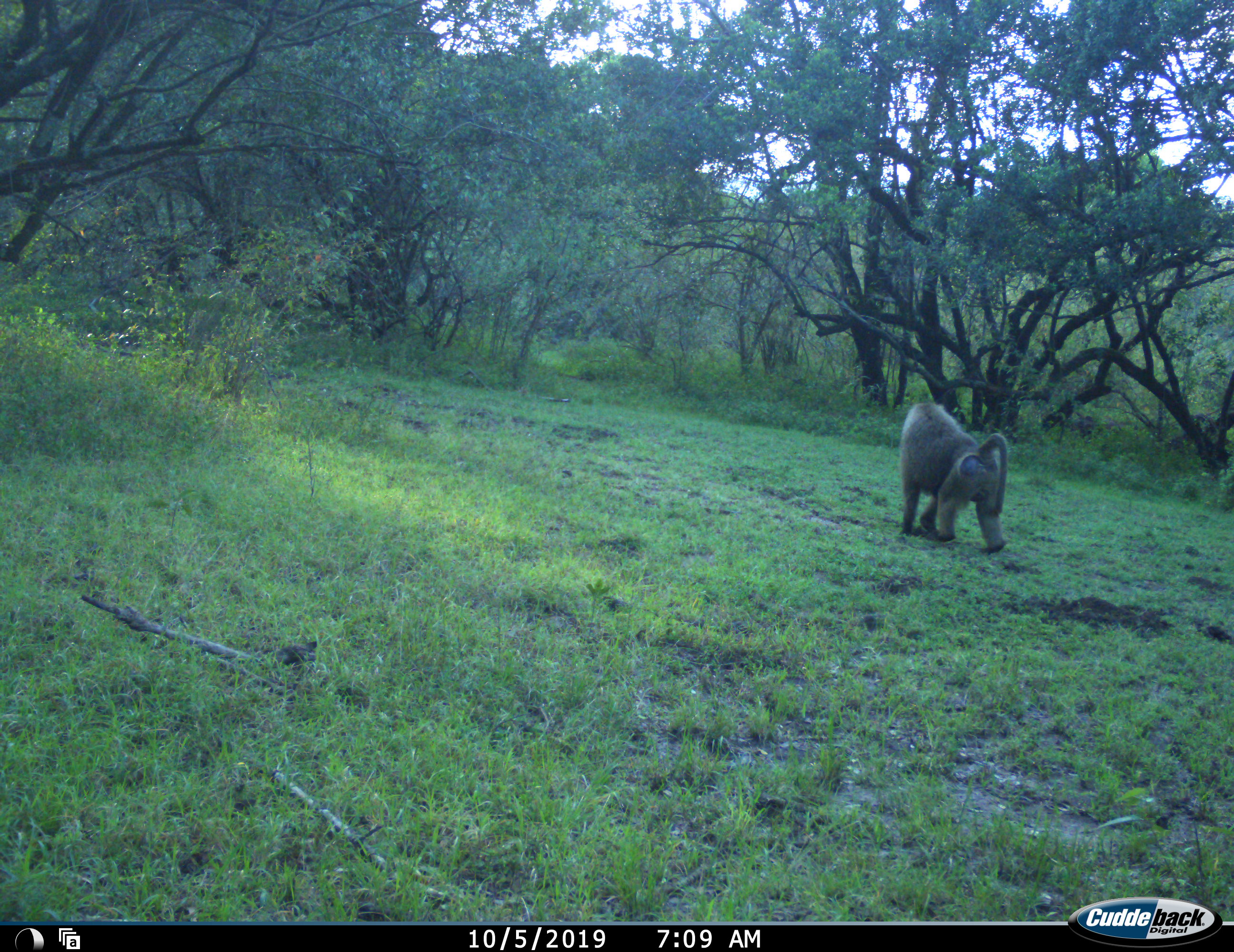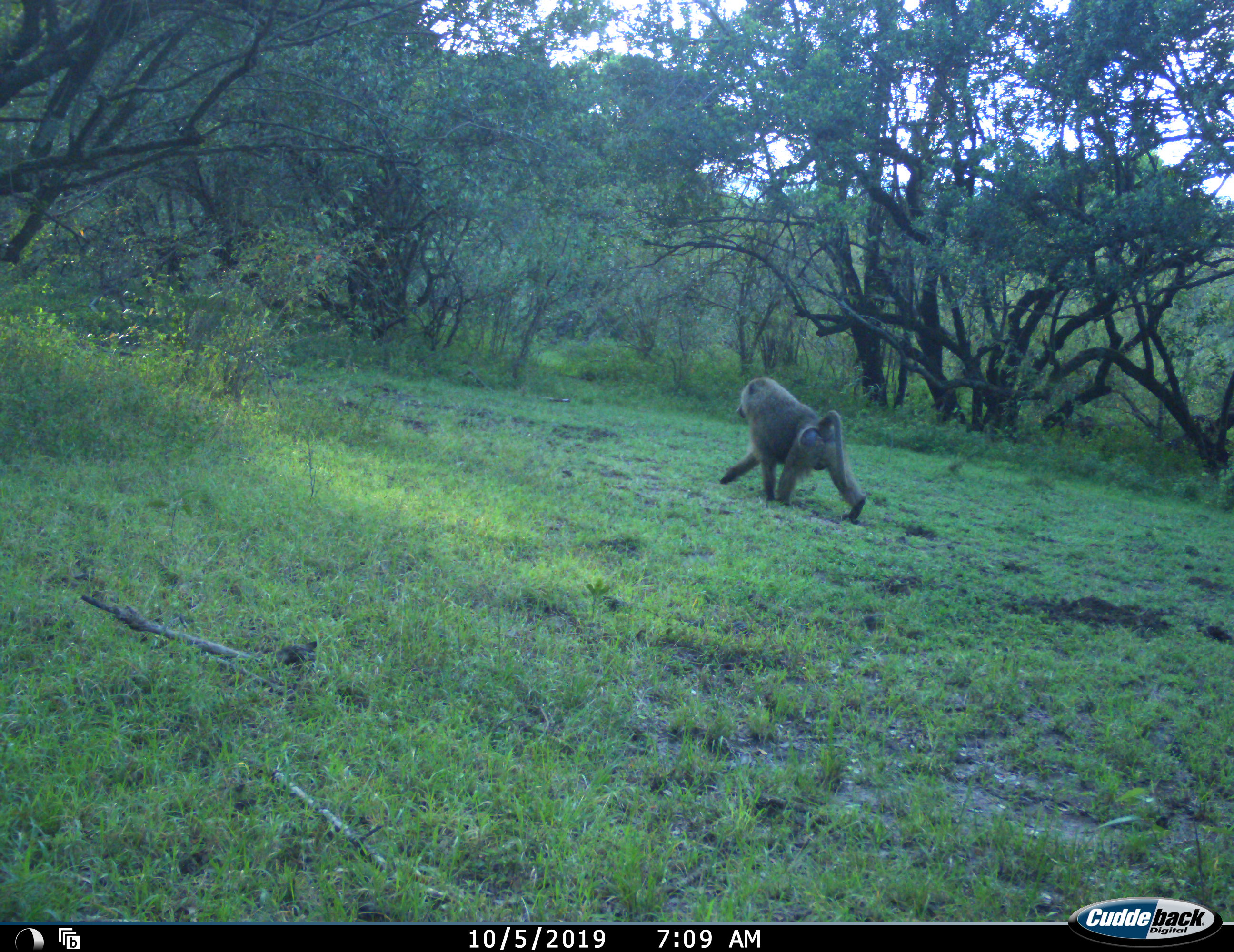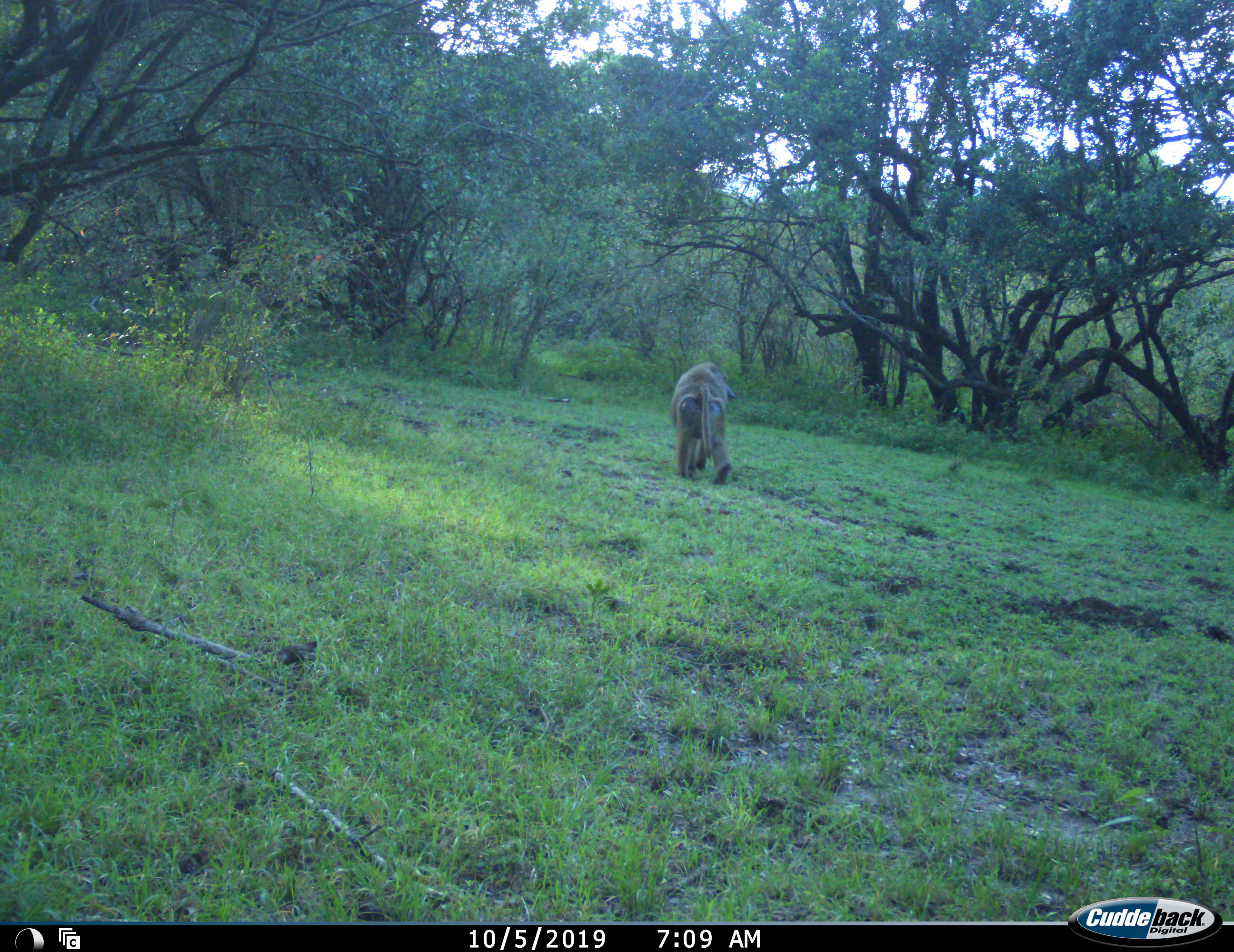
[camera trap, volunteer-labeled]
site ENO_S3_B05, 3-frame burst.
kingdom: Animalia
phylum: Chordata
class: Mammalia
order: Primates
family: Cercopithecidae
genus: Papio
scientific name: Papio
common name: baboon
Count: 2.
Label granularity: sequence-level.